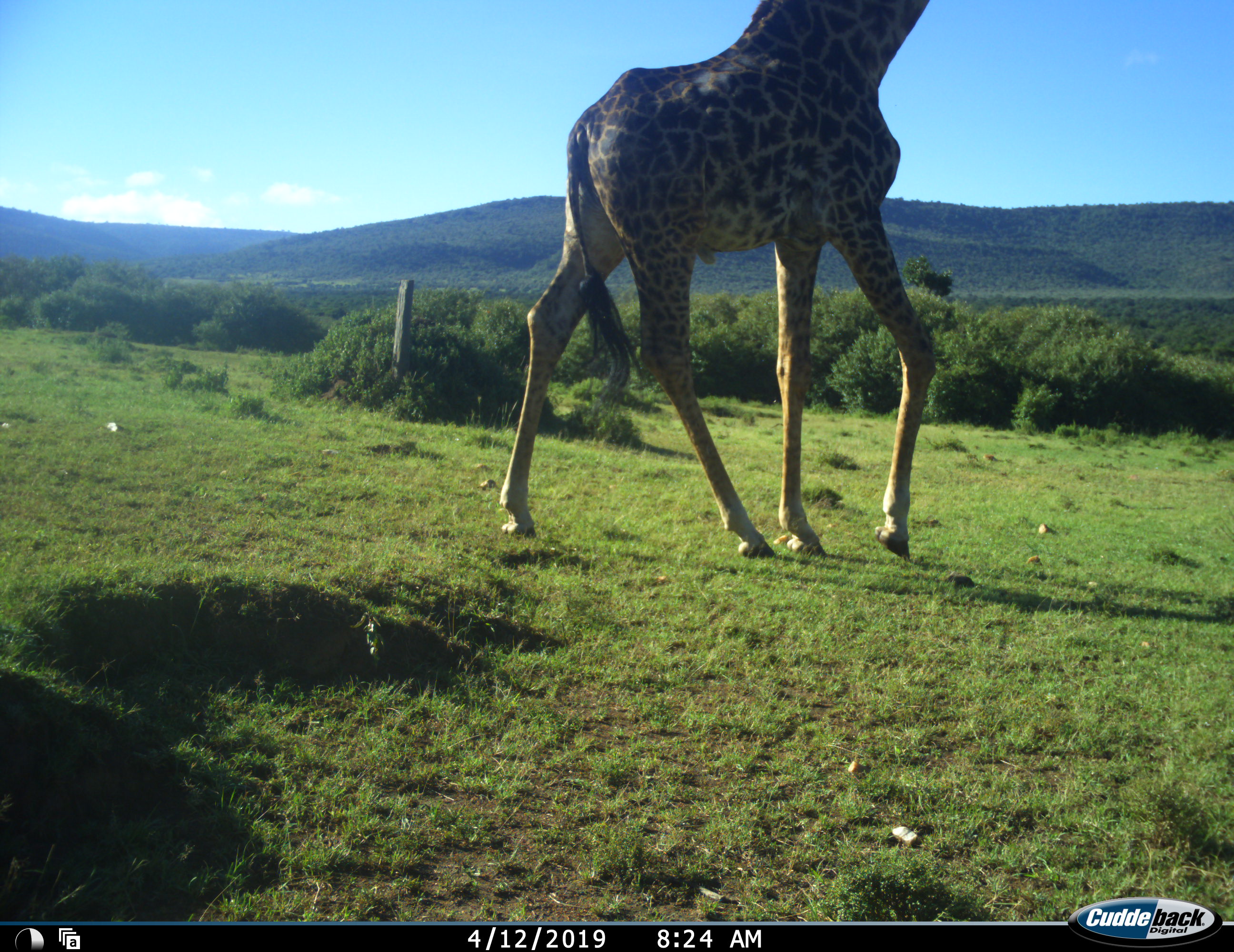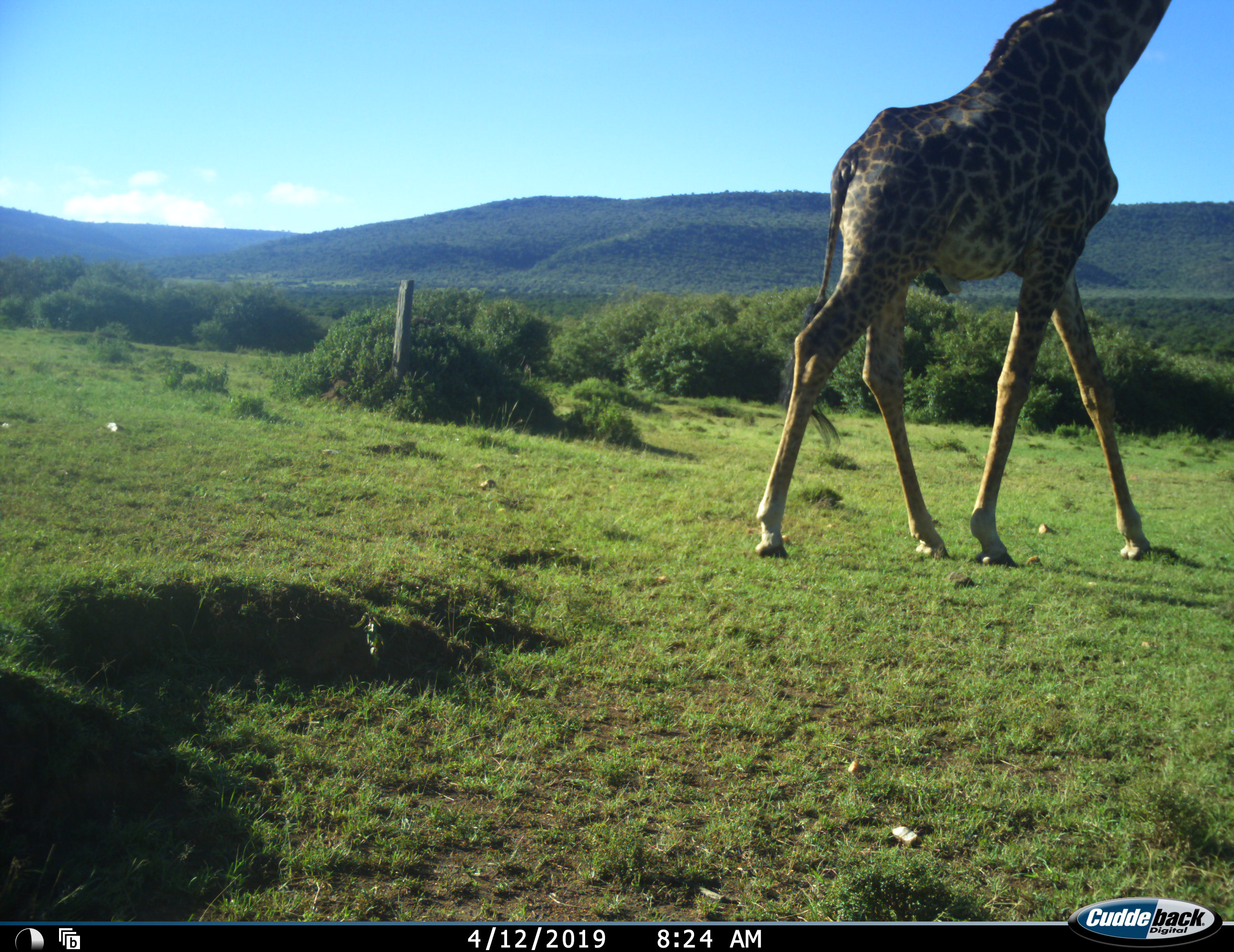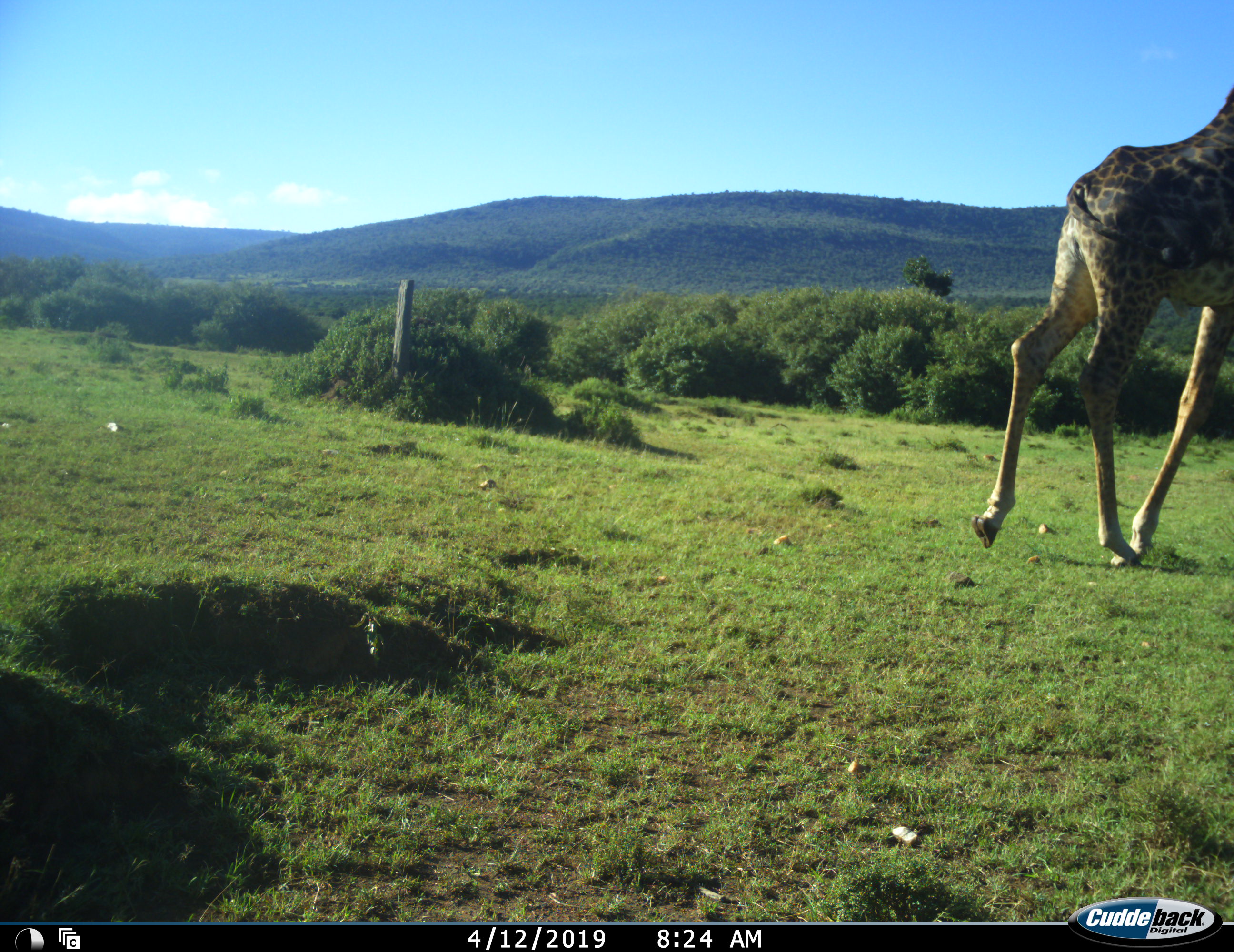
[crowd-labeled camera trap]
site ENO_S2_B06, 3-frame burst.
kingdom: Animalia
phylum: Chordata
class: Mammalia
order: Artiodactyla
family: Giraffidae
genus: Giraffa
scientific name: Giraffa camelopardalis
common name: giraffe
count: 1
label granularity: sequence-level